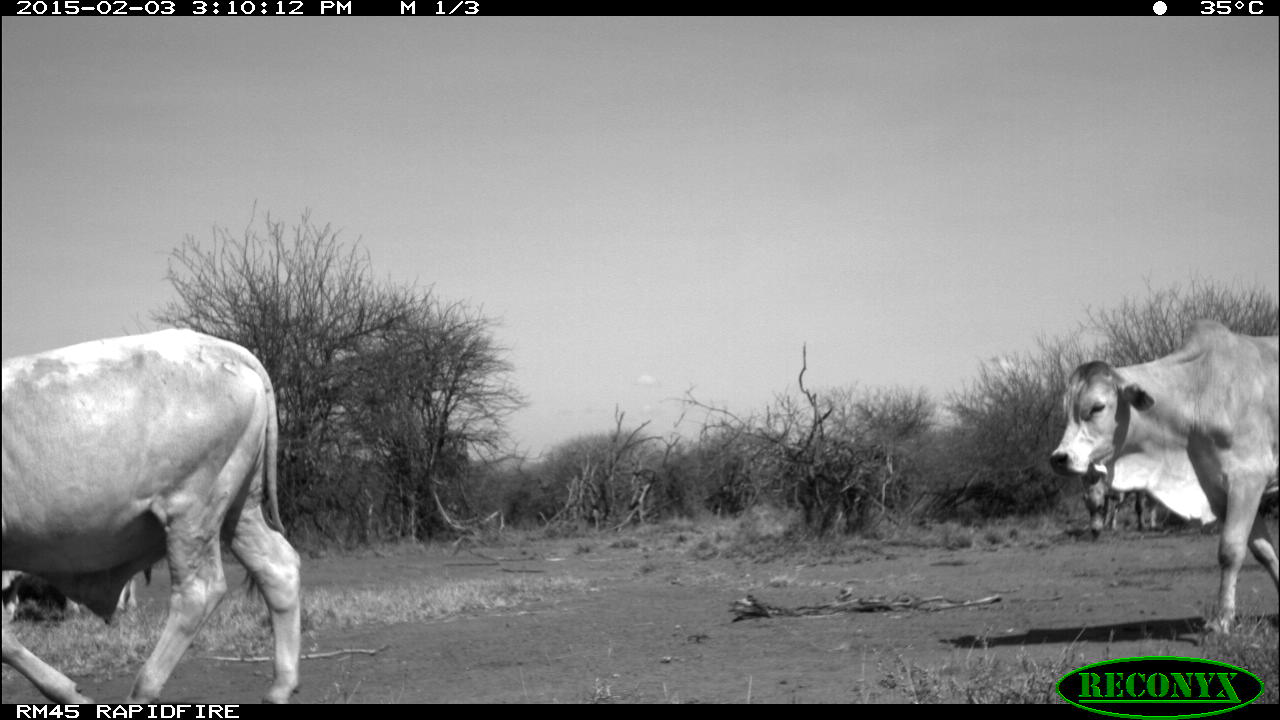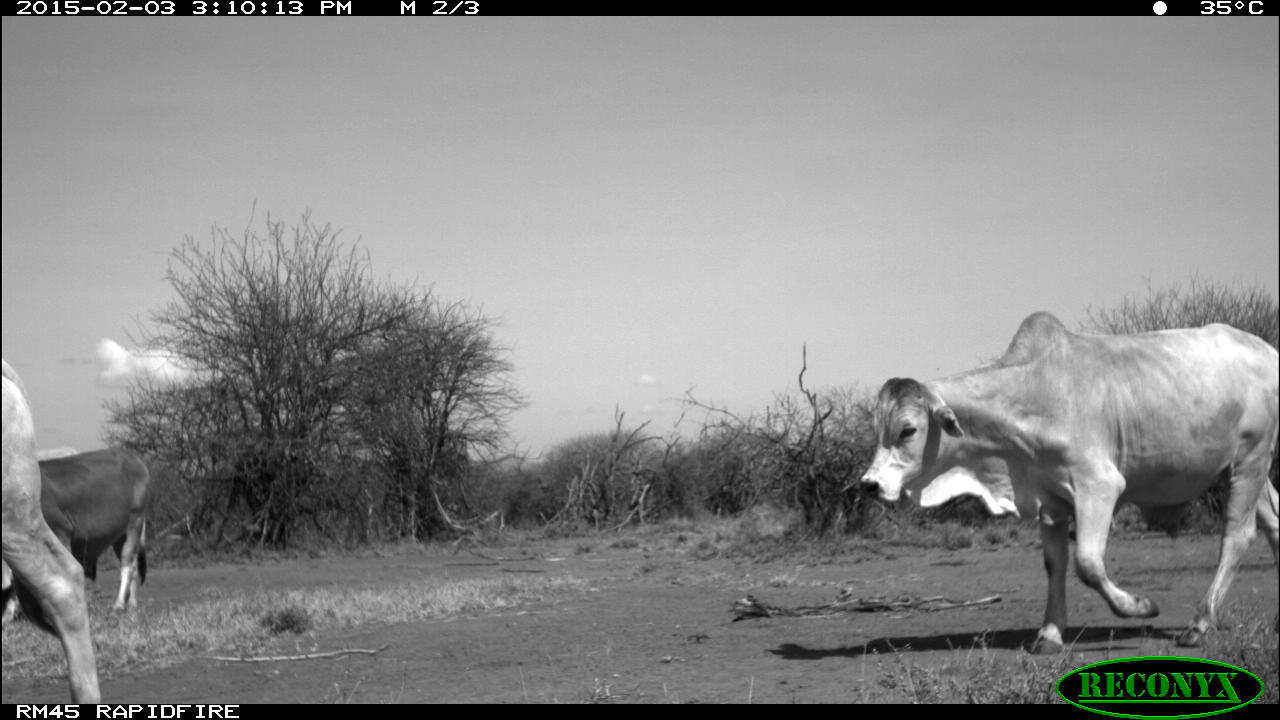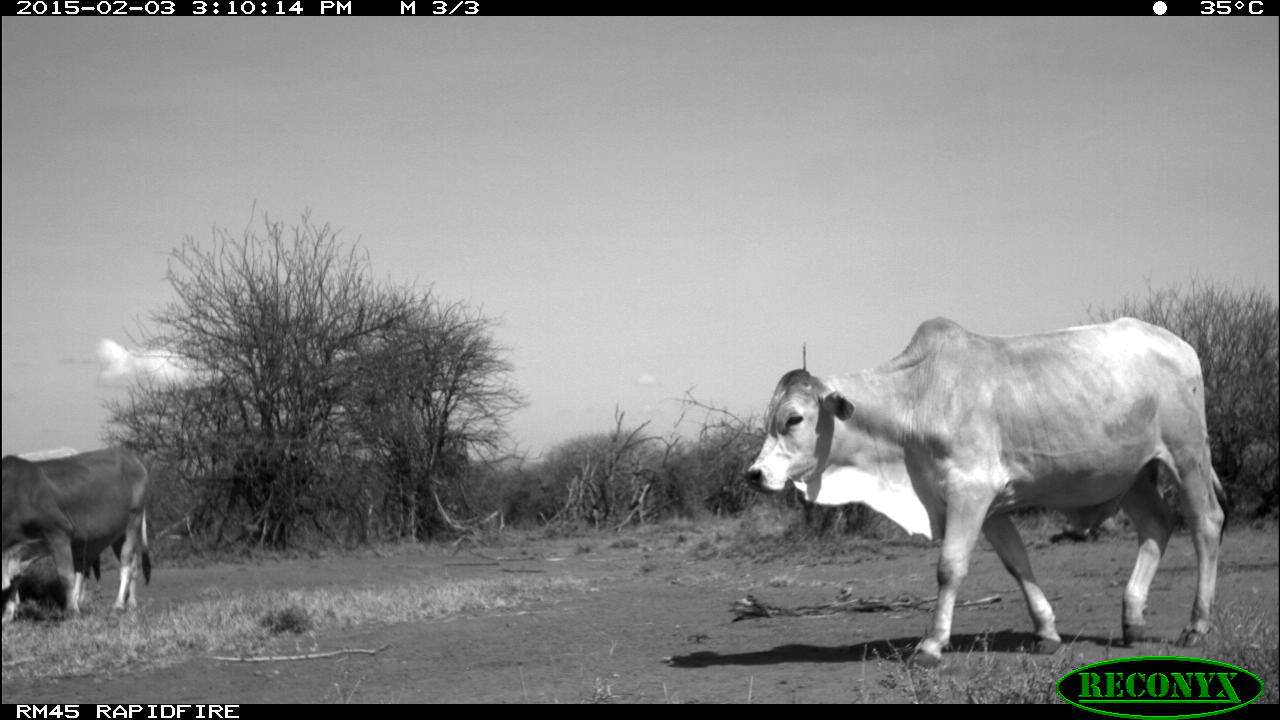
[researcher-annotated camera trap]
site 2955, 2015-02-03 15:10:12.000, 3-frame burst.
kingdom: Animalia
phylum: Chordata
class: Mammalia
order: Artiodactyla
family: Bovidae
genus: Bos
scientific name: Bos taurus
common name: domestic cattle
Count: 6.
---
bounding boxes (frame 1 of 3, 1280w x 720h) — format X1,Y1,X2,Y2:
bos taurus: 4,324,308,705; 1048,315,1278,638; 13,572,137,626; 1077,460,1164,536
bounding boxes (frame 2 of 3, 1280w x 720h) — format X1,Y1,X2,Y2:
bos taurus: 859,311,1279,657; 1,357,105,705; 37,443,154,625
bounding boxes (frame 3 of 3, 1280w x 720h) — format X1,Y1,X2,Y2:
bos taurus: 744,315,1233,671; 2,446,151,623